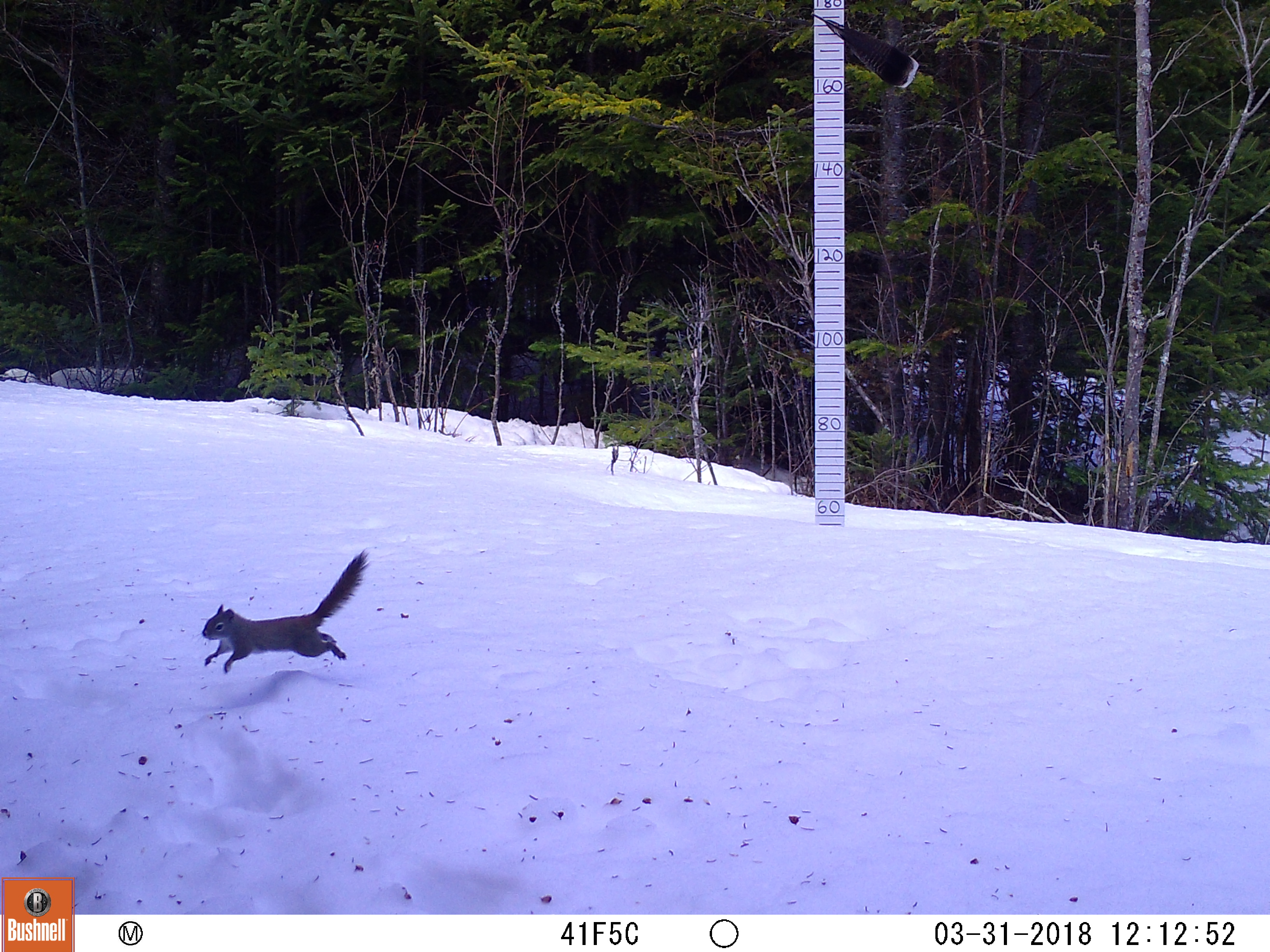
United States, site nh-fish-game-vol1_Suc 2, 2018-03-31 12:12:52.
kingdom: Animalia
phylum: Chordata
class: Mammalia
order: Rodentia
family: Sciuridae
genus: Tamiasciurus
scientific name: Tamiasciurus hudsonicus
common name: red squirrel